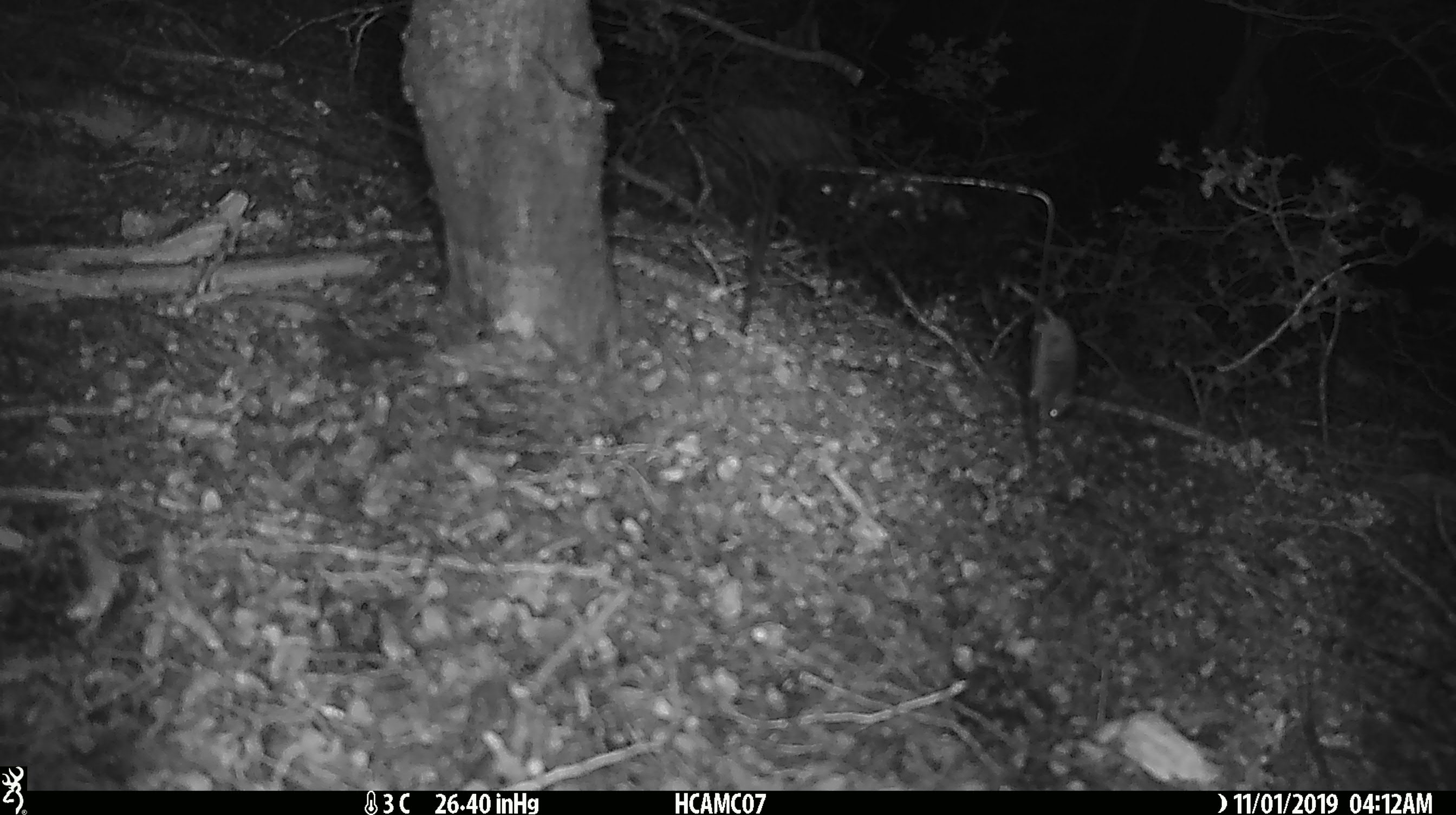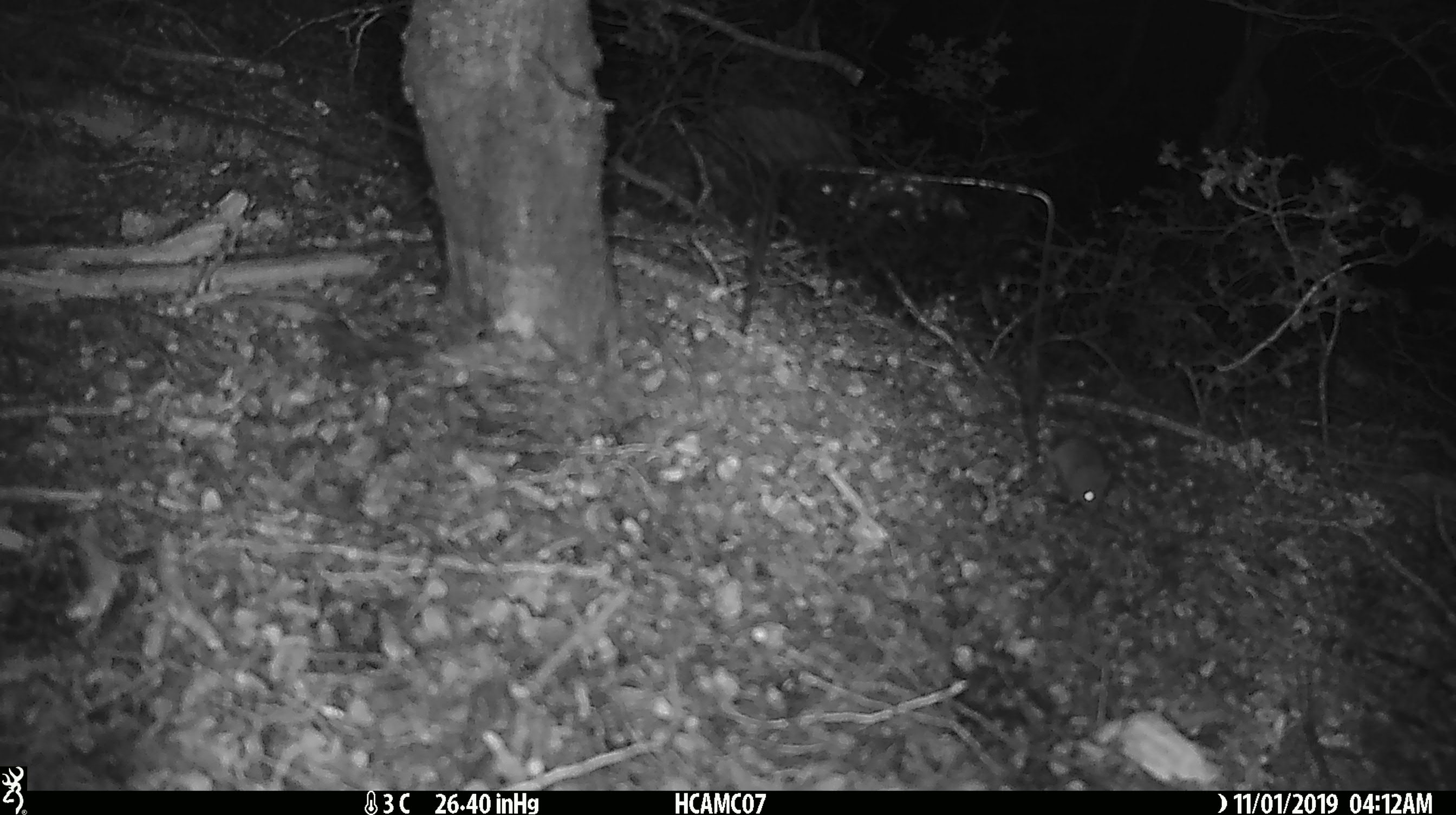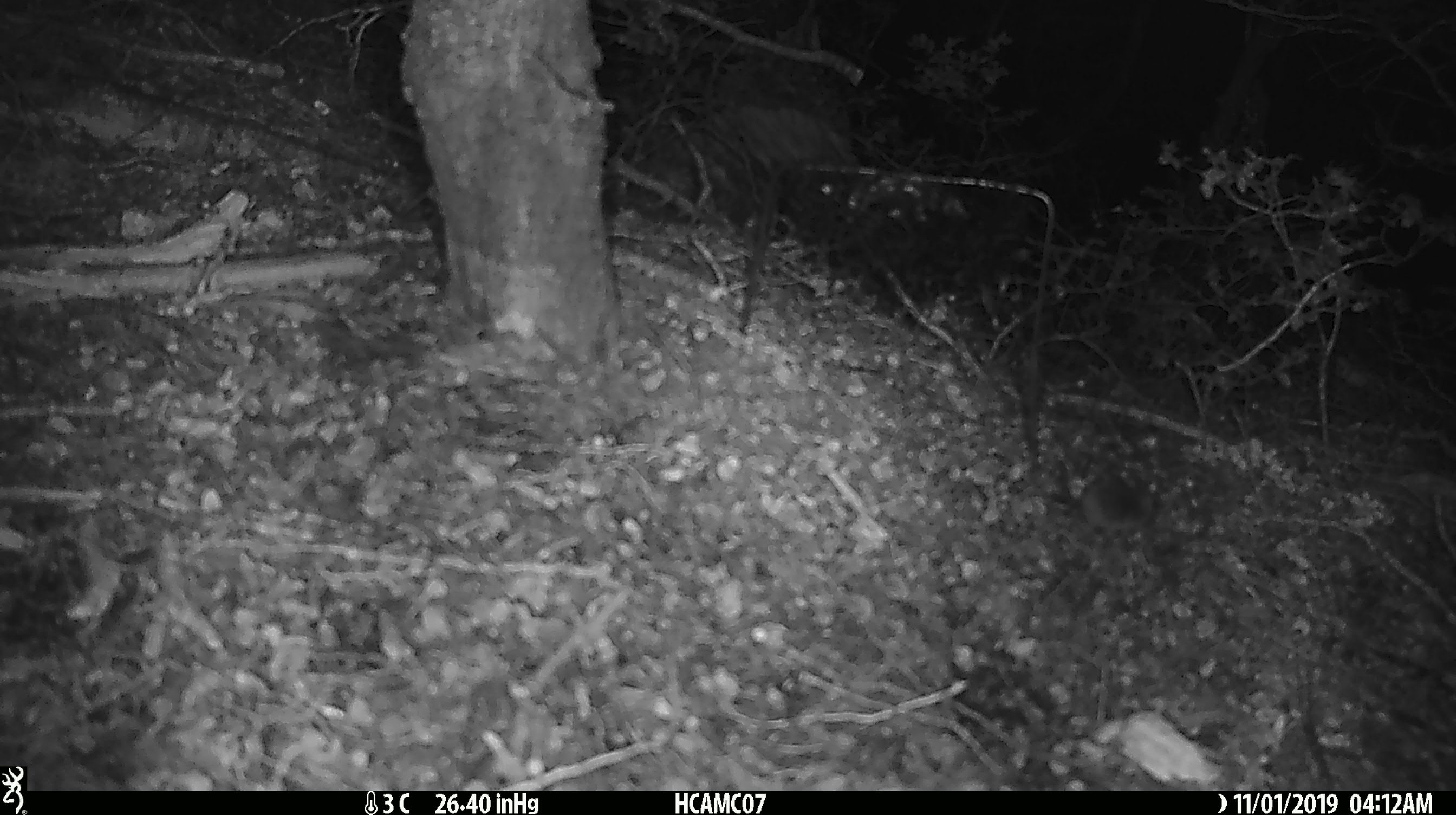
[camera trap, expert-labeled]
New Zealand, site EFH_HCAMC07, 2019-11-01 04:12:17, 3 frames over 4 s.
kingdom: Animalia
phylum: Chordata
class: Mammalia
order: Rodentia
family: Muridae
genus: Mus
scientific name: Mus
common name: mouse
Mouse (Mus).